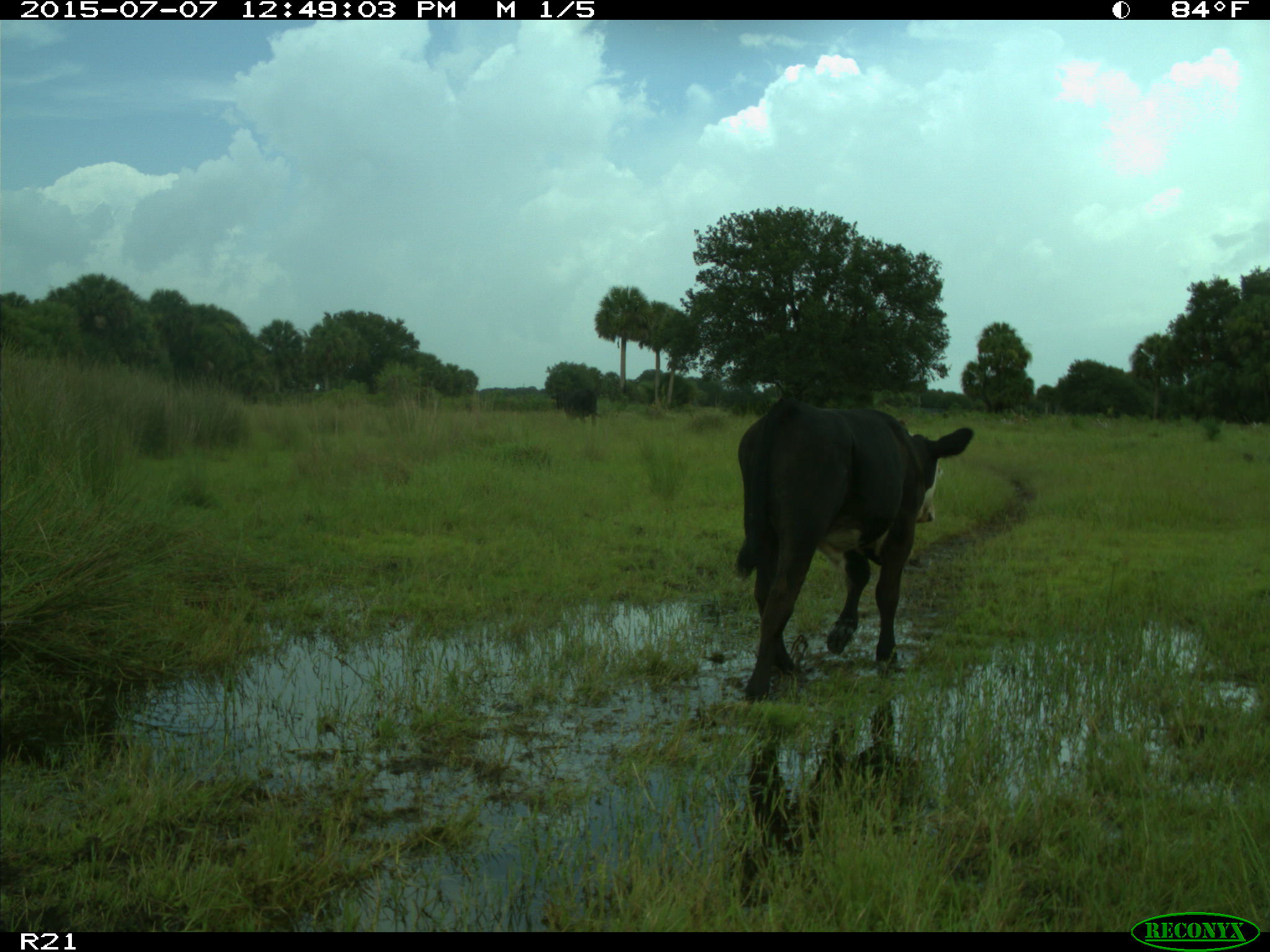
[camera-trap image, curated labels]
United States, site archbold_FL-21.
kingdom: Animalia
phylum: Chordata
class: Mammalia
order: Artiodactyla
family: Bovidae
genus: Bos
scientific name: Bos taurus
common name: domestic cow